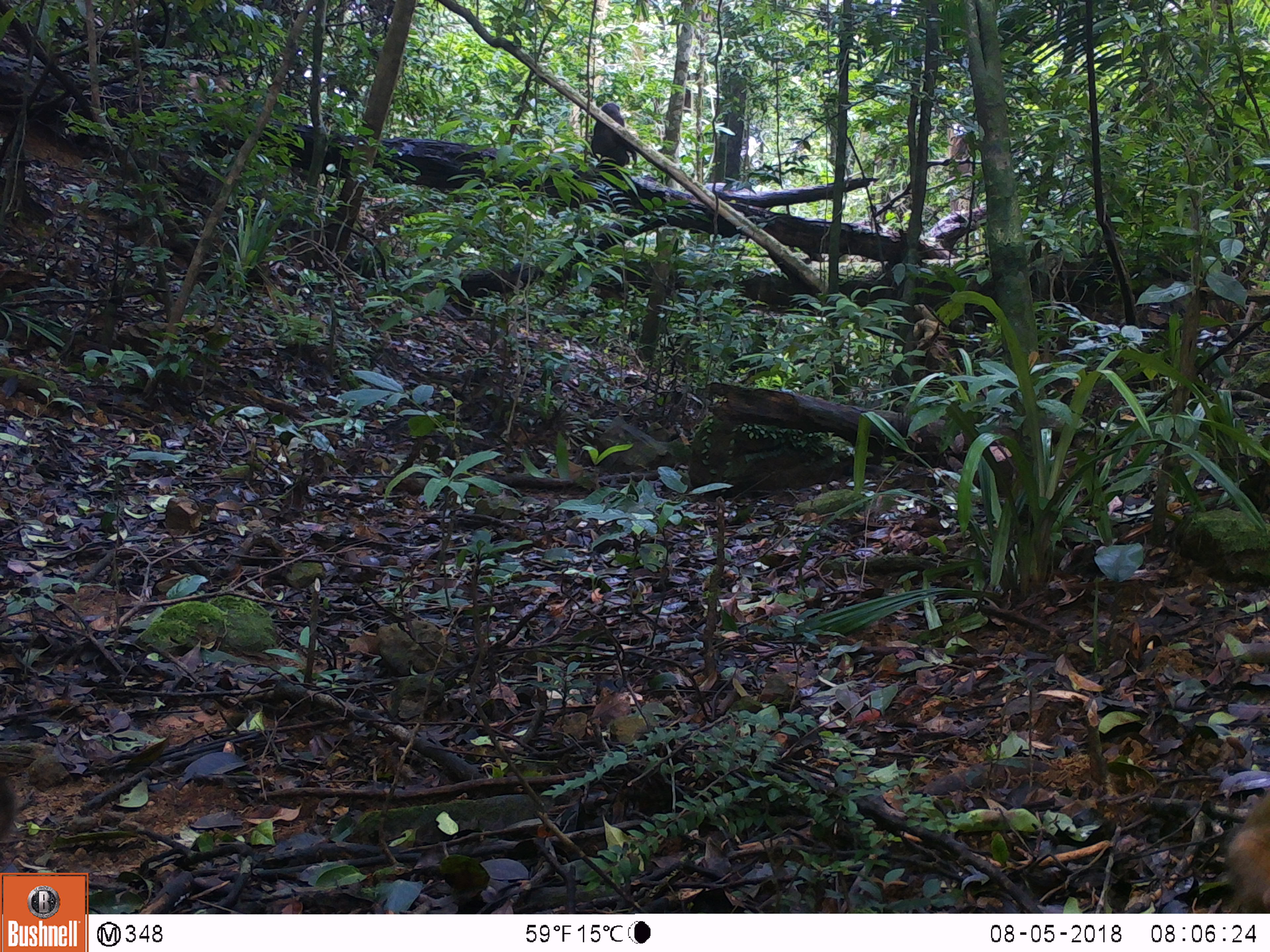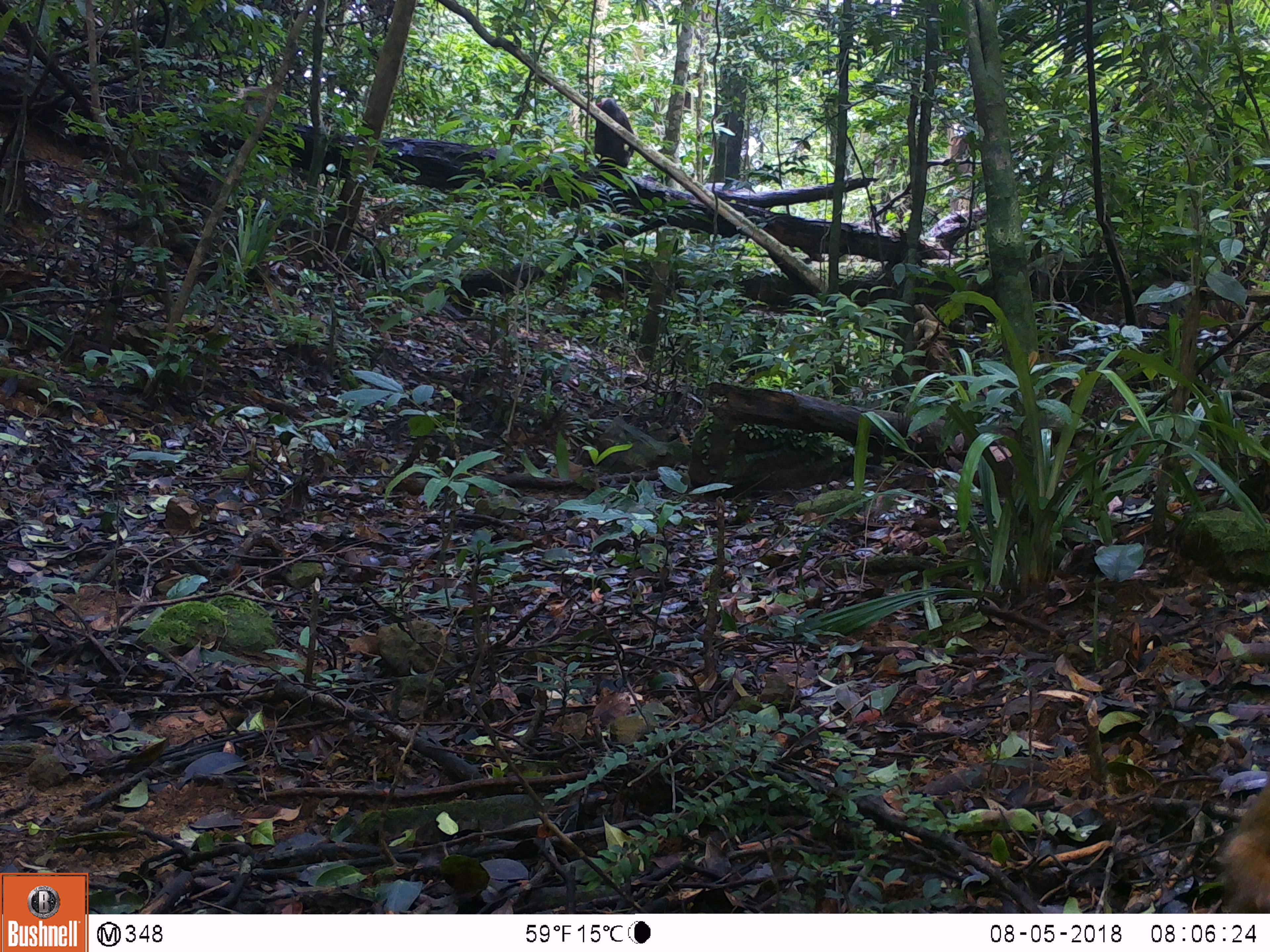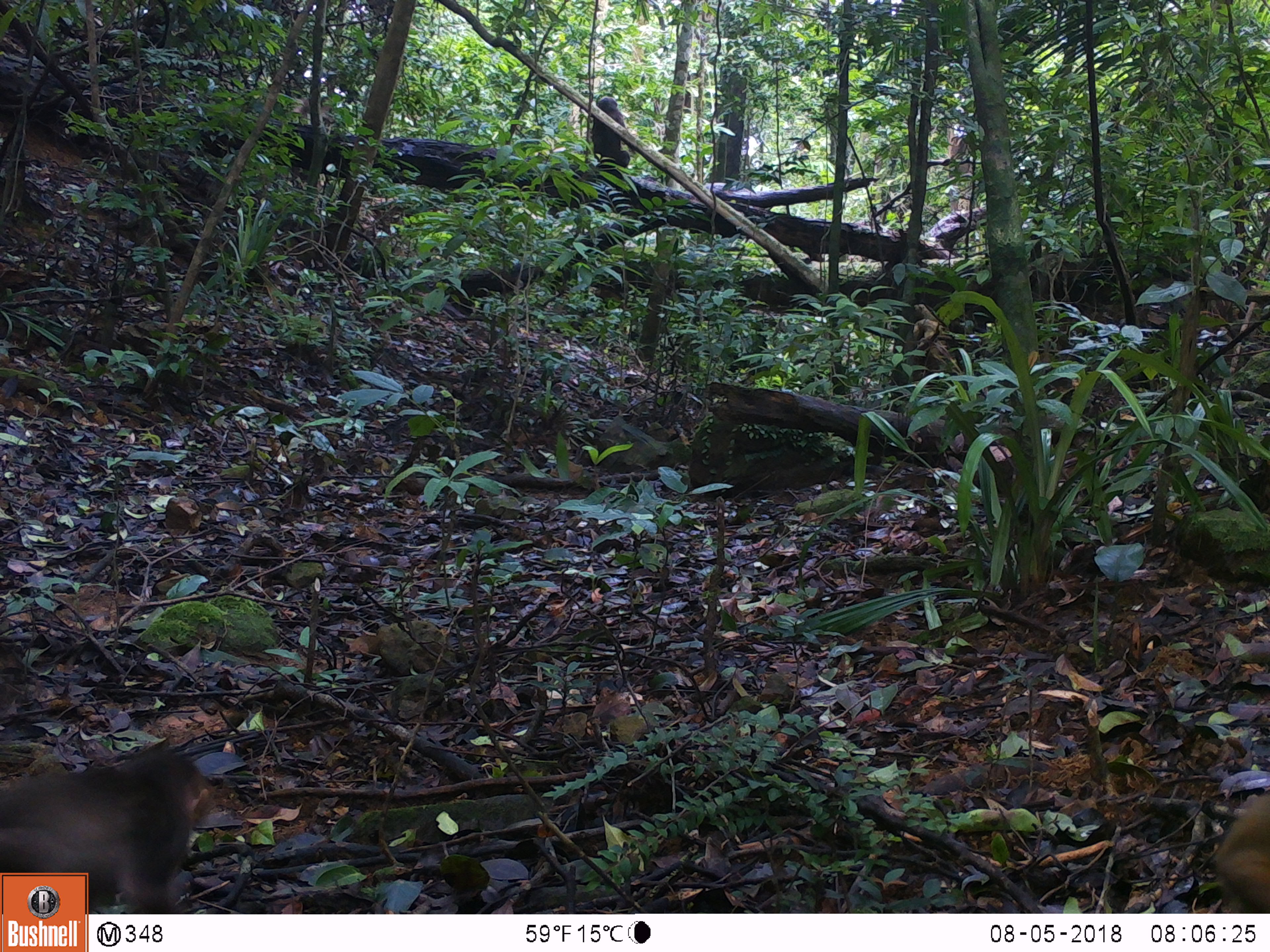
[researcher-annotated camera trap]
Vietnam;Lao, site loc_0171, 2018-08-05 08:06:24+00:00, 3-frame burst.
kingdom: Animalia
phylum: Chordata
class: Mammalia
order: Primates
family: Cercopithecidae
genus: Macaca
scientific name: Macaca arctoides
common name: stump-tailed macaque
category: stump tailed macaque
Stump tailed macaque (stump-tailed macaque) (Macaca arctoides). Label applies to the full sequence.